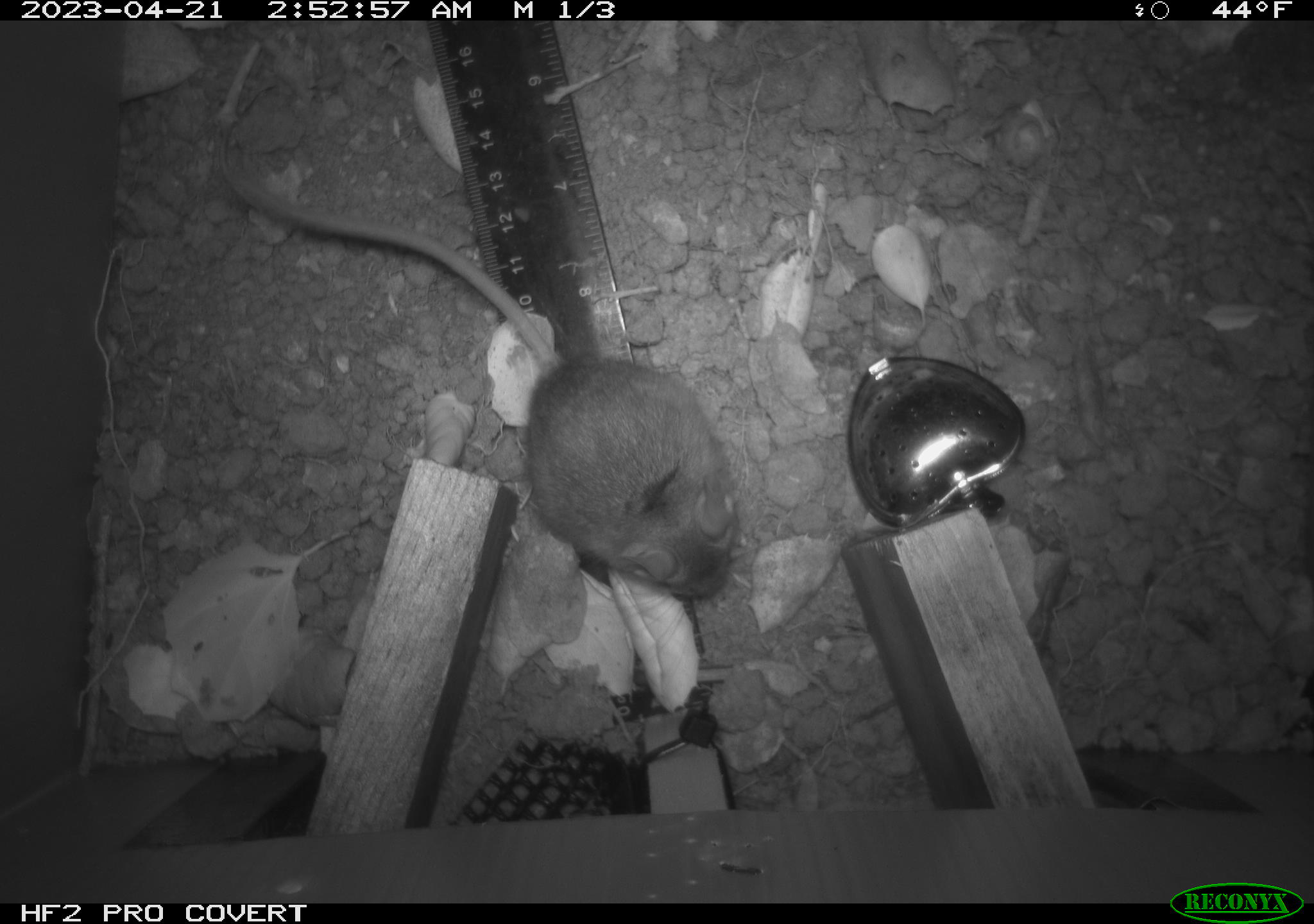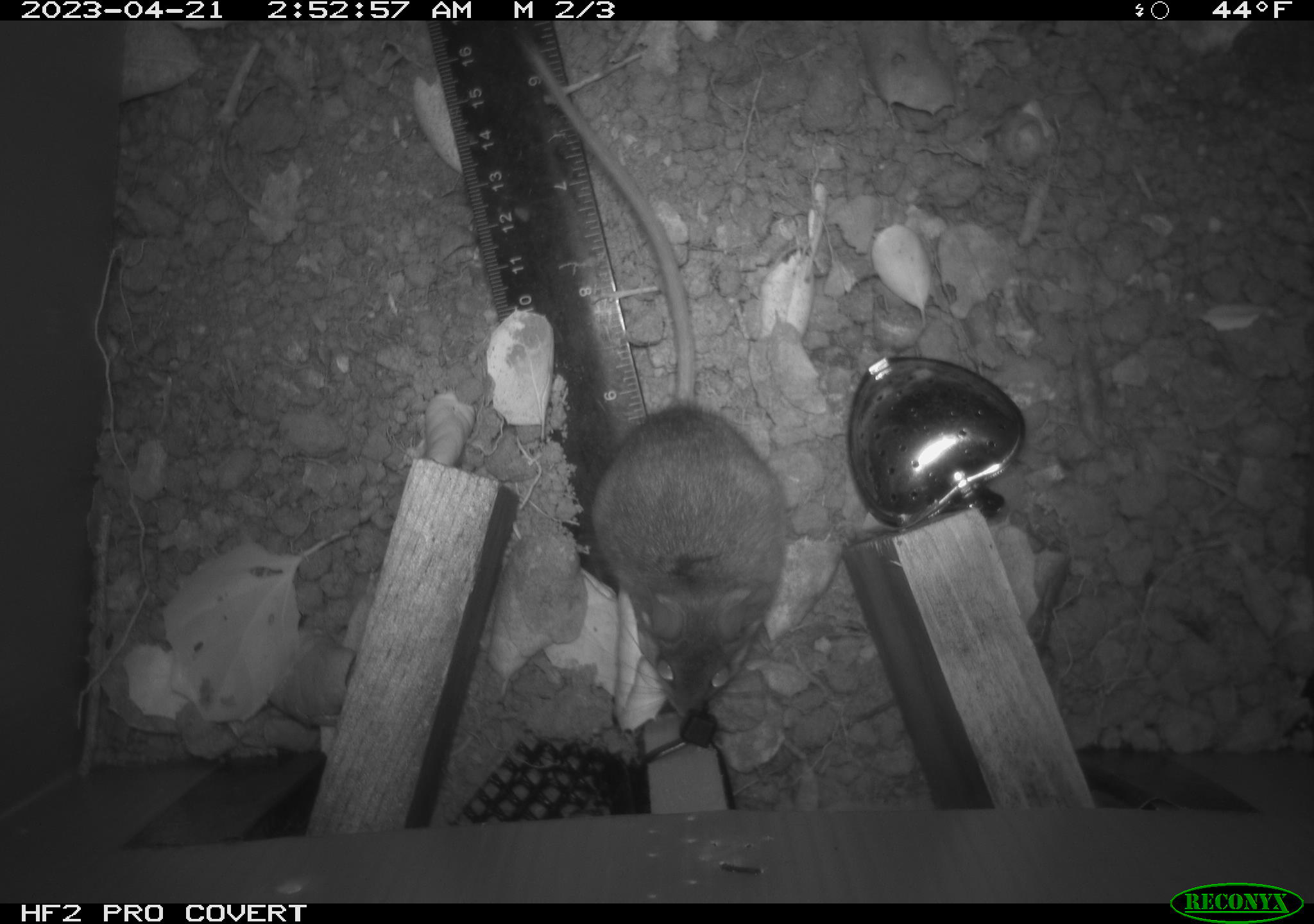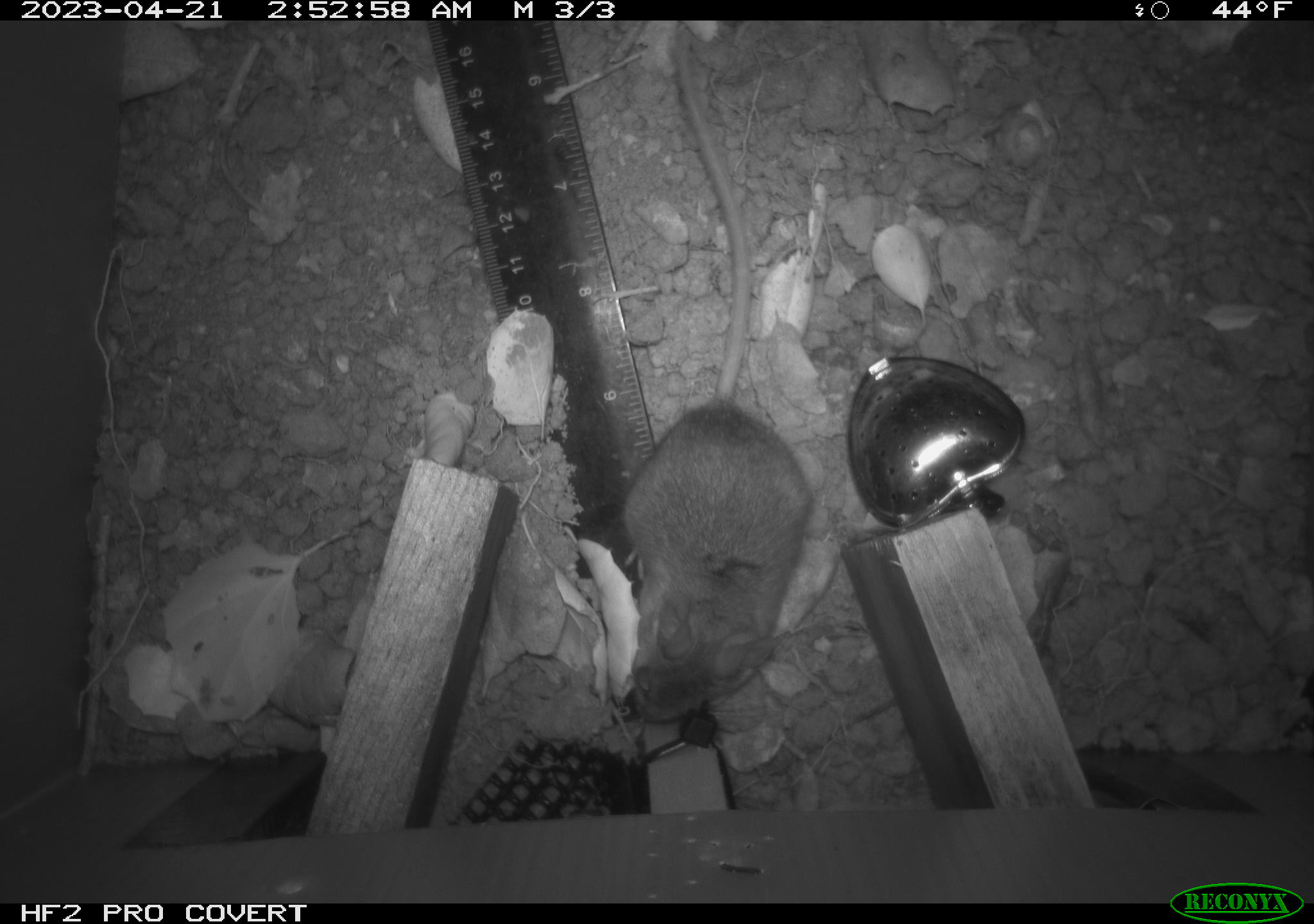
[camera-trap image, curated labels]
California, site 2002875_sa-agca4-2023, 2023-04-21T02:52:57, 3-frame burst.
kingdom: Animalia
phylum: Chordata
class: Mammalia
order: Rodentia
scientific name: Rodentia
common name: mouse species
Mouse species (Rodentia).